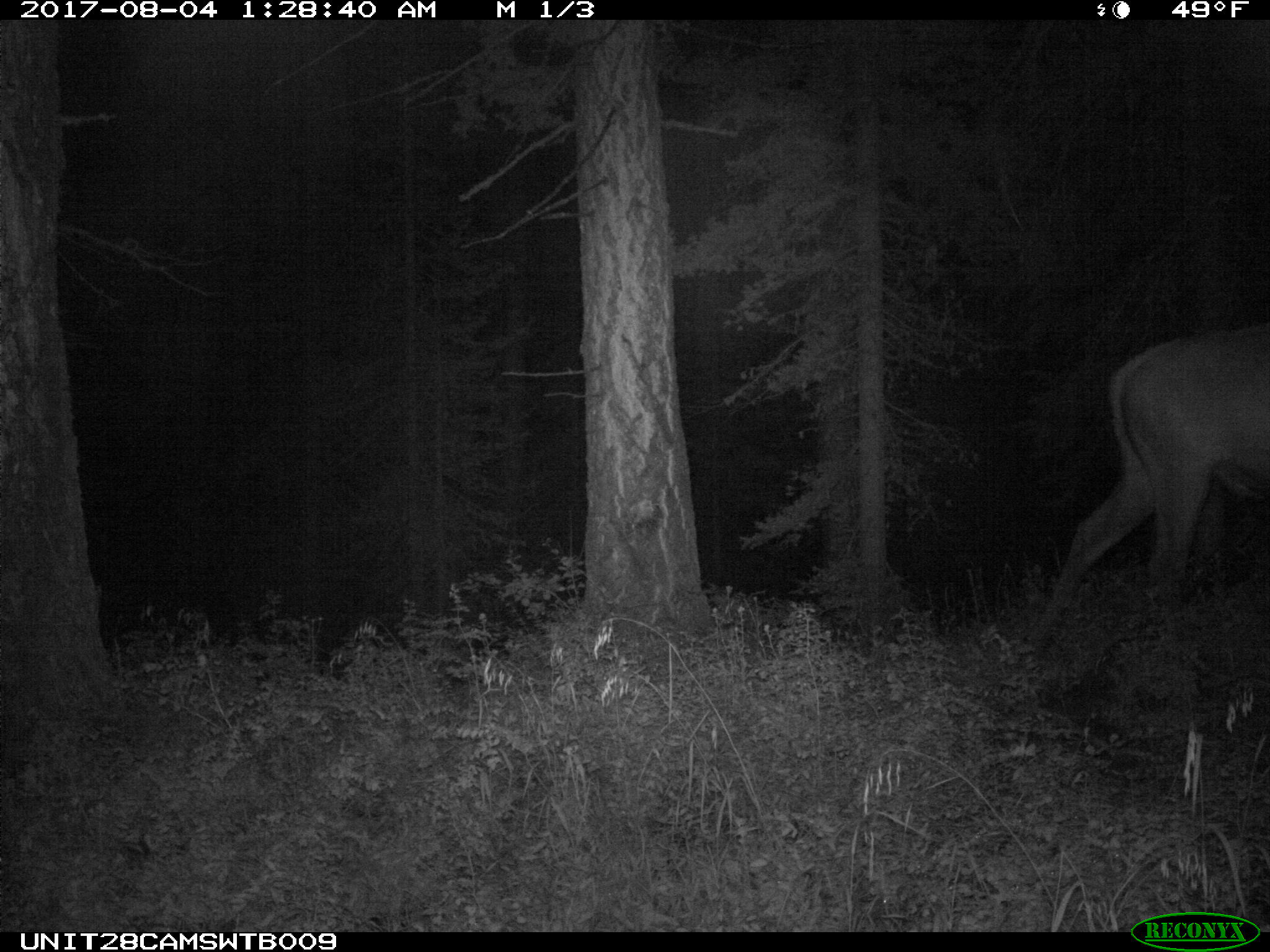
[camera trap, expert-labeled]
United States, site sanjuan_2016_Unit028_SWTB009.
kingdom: Animalia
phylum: Chordata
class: Mammalia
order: Artiodactyla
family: Cervidae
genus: Cervus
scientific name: Cervus elaphus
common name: red deer